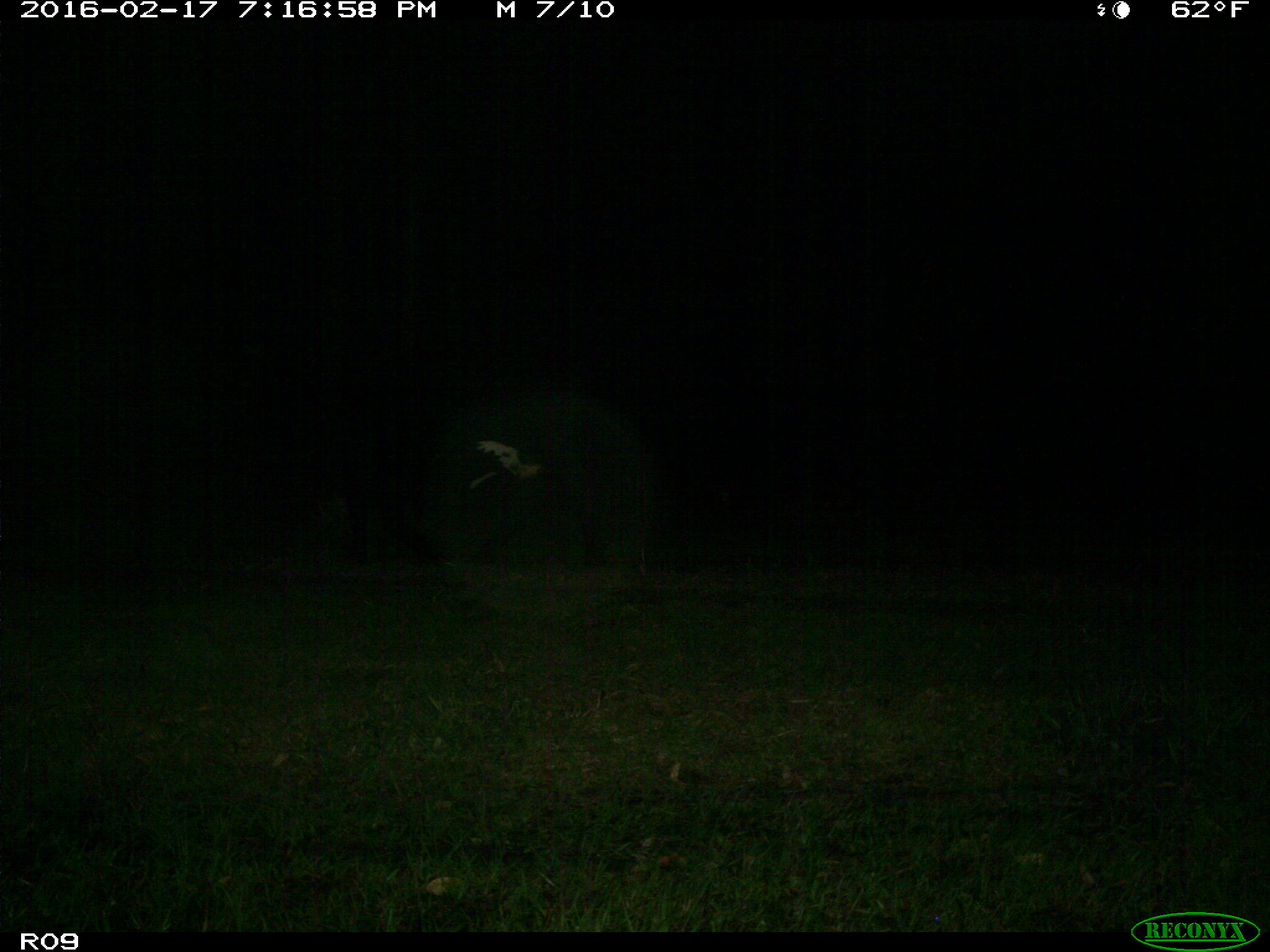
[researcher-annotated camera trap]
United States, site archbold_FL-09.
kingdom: Animalia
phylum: Chordata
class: Mammalia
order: Artiodactyla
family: Bovidae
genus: Bos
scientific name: Bos taurus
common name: domestic cow